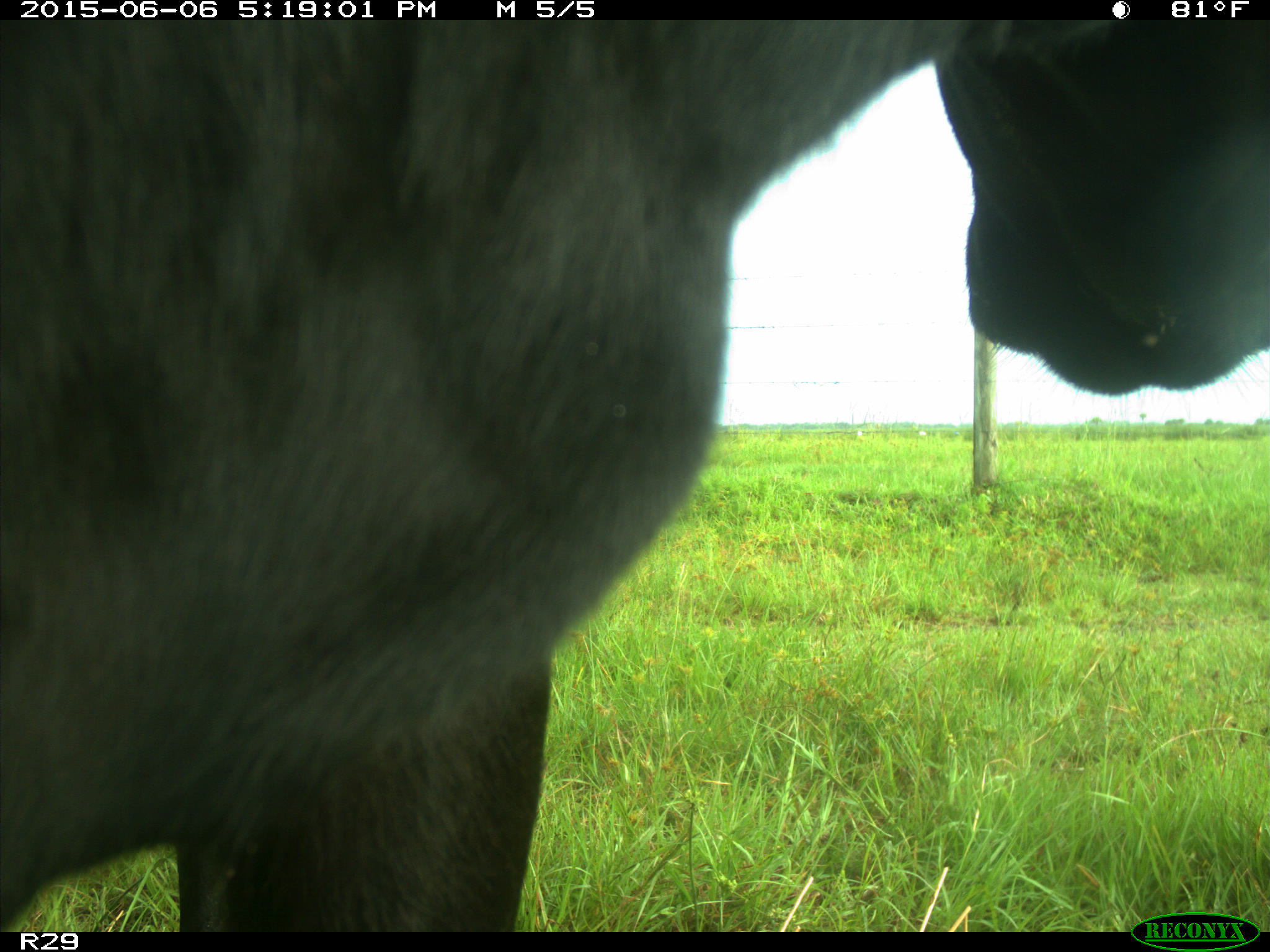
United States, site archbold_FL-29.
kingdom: Animalia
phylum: Chordata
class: Mammalia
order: Artiodactyla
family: Bovidae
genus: Bos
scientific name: Bos taurus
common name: domestic cow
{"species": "Bos taurus (domestic cow)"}